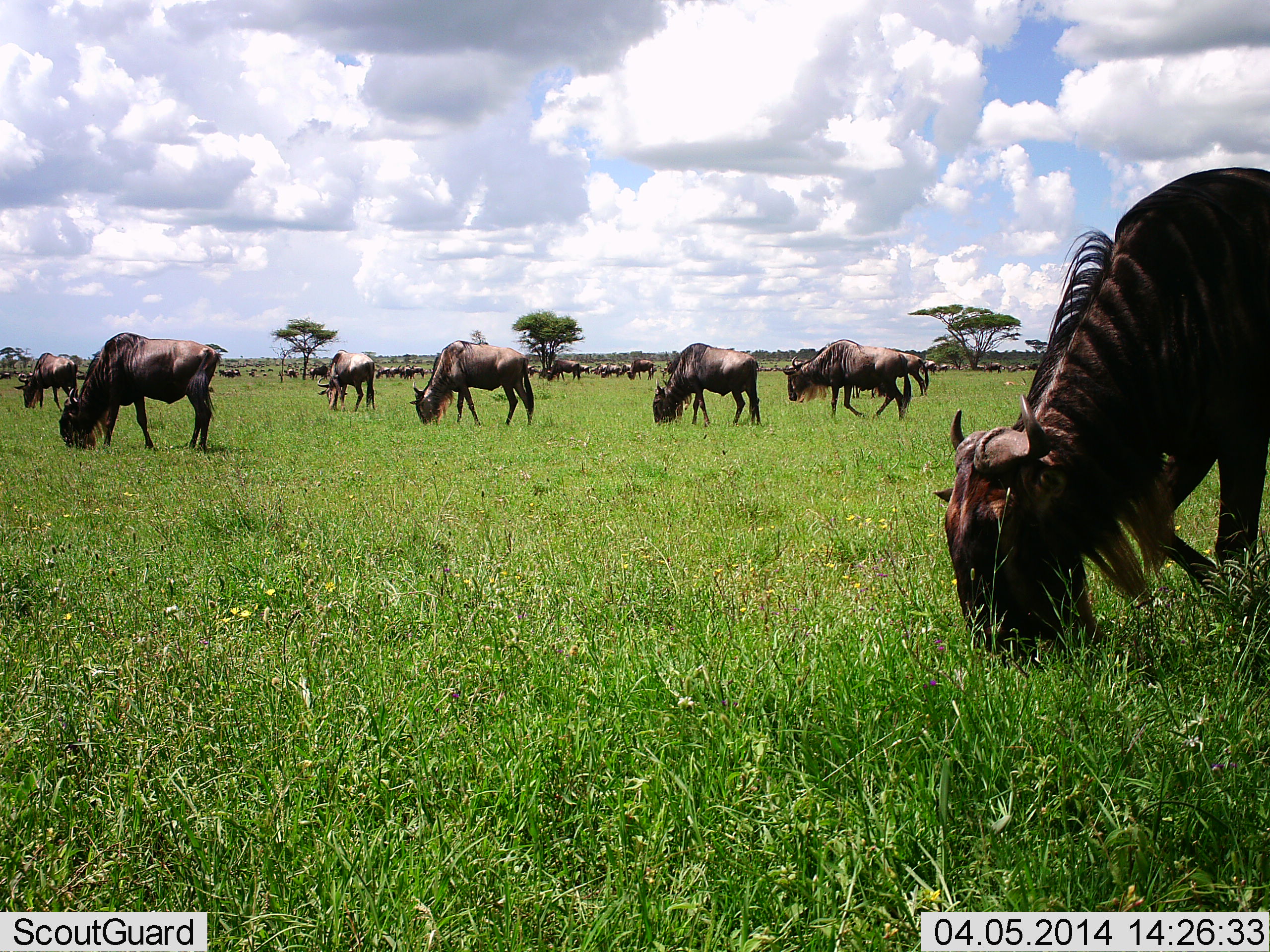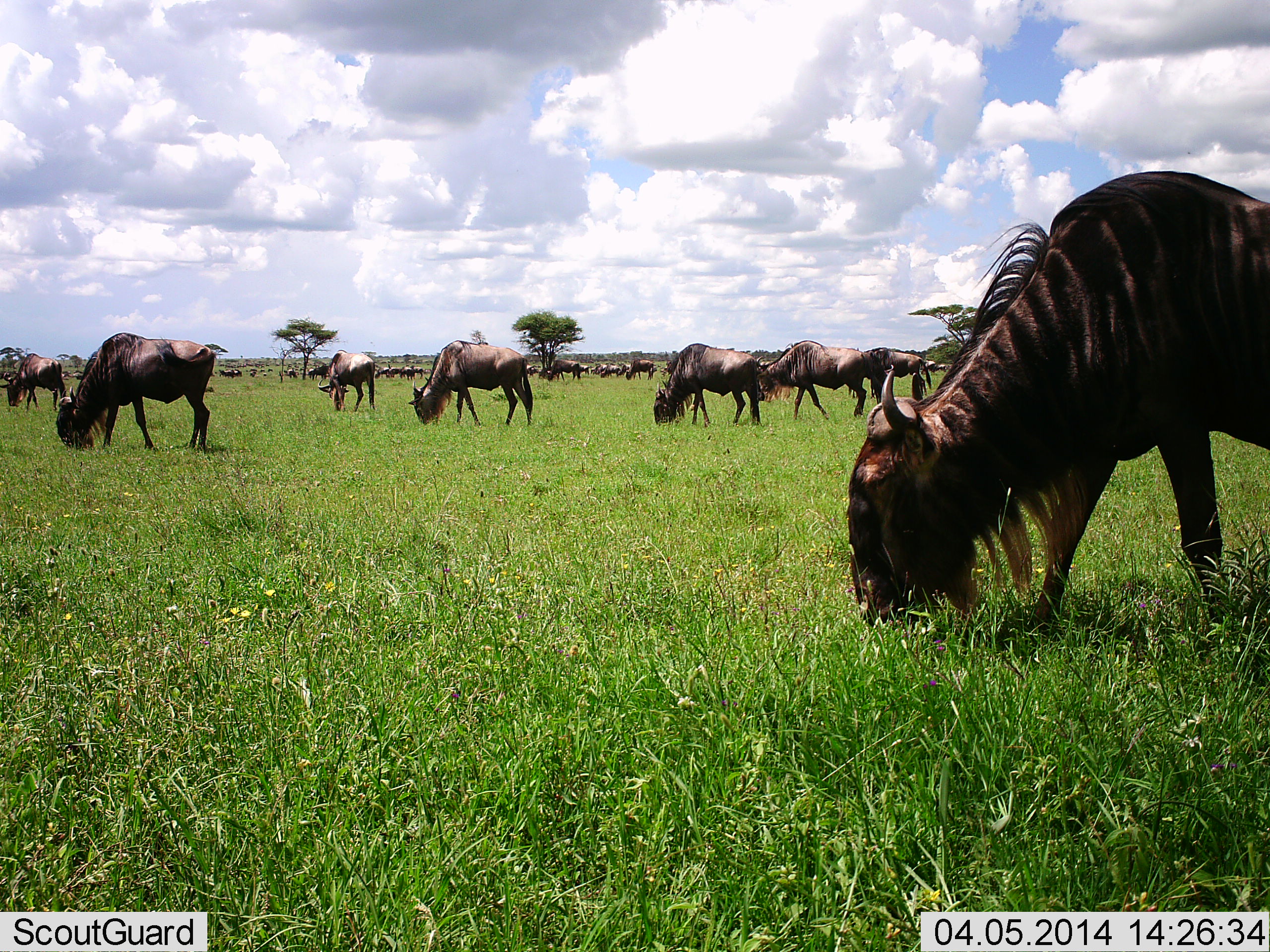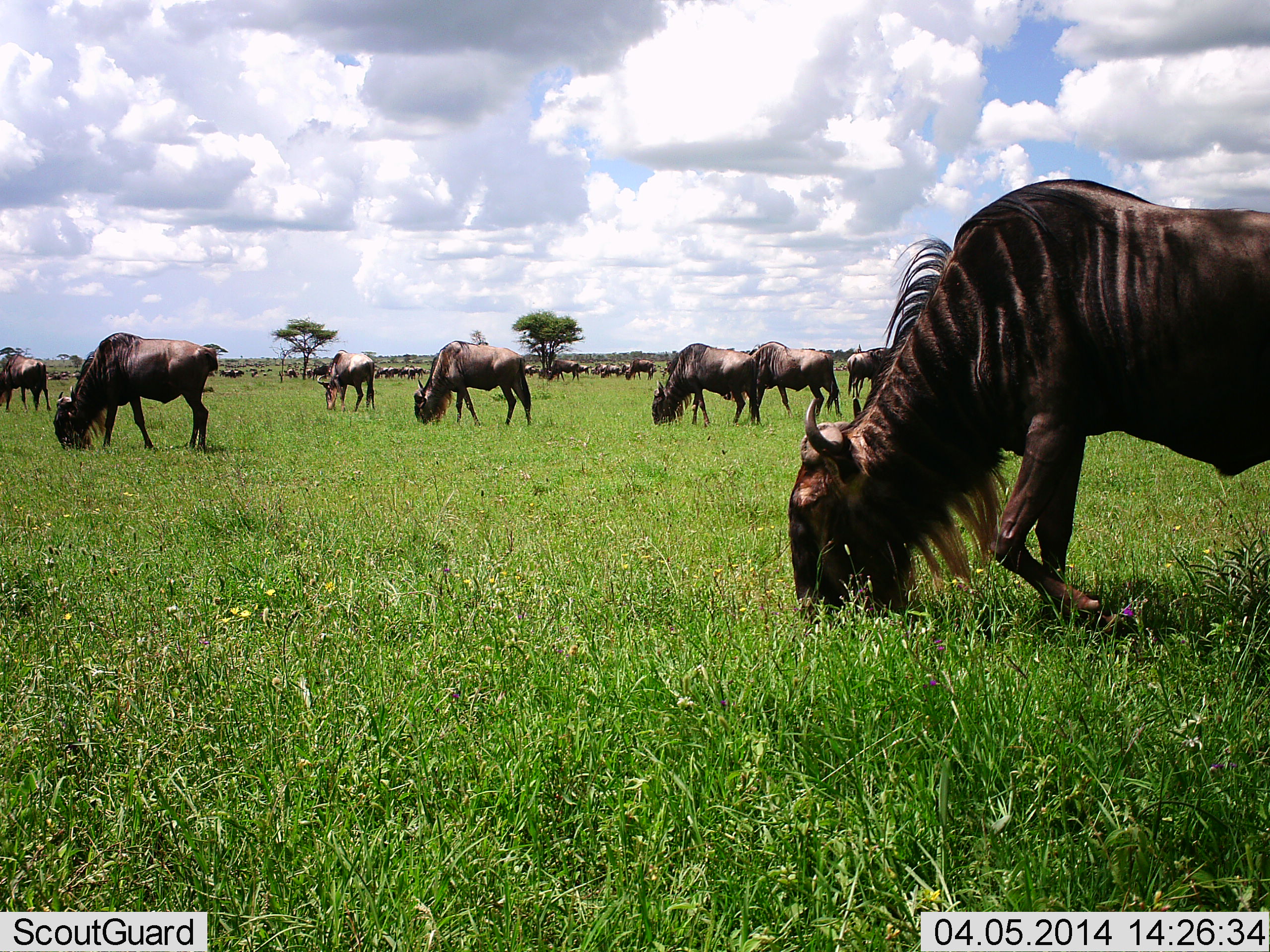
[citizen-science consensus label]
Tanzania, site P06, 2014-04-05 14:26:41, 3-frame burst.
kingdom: Animalia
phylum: Chordata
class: Mammalia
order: Artiodactyla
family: Bovidae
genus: Connochaetes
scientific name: Connochaetes taurinus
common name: blue wildebeest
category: wildebeest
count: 11-50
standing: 30%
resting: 0%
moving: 20%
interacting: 0%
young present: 0%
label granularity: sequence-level